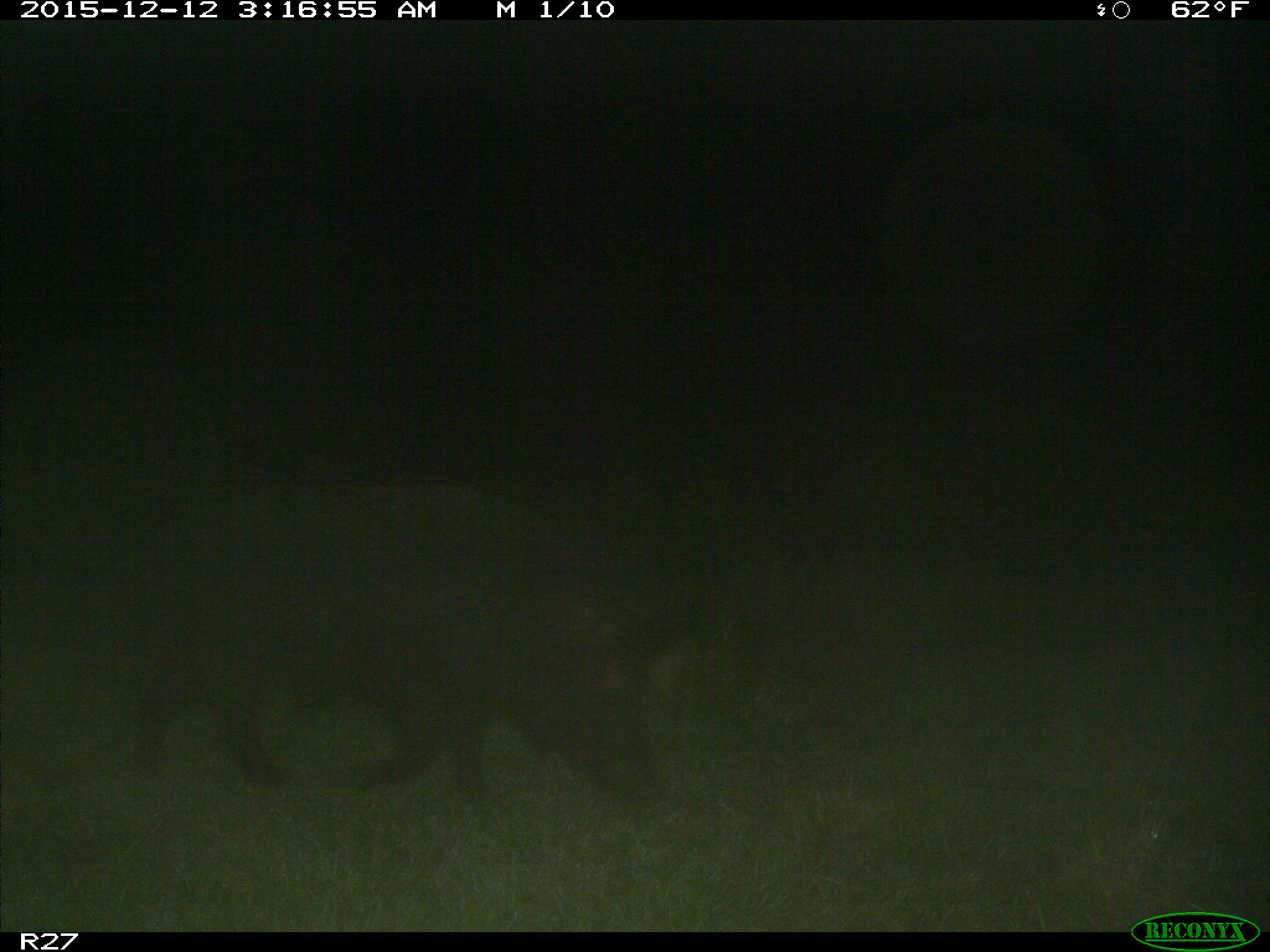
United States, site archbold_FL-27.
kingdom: Animalia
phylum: Chordata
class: Mammalia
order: Artiodactyla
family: Suidae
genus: Sus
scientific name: Sus scrofa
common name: wild boar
Sus scrofa (wild boar).